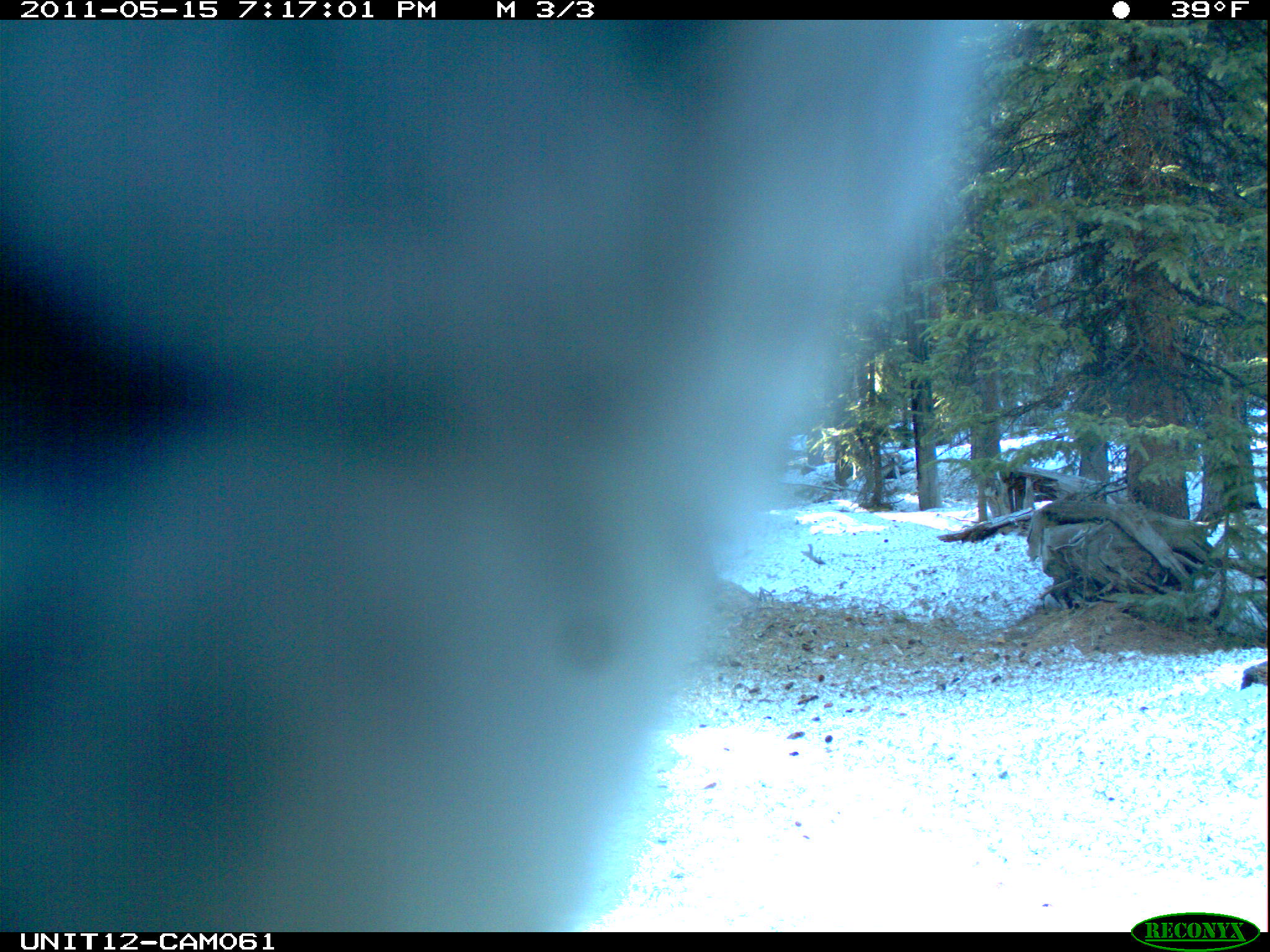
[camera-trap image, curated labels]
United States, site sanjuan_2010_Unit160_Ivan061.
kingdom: Animalia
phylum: Chordata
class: Aves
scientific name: Aves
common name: birds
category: unidentified bird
Unidentified bird (birds) (Aves).